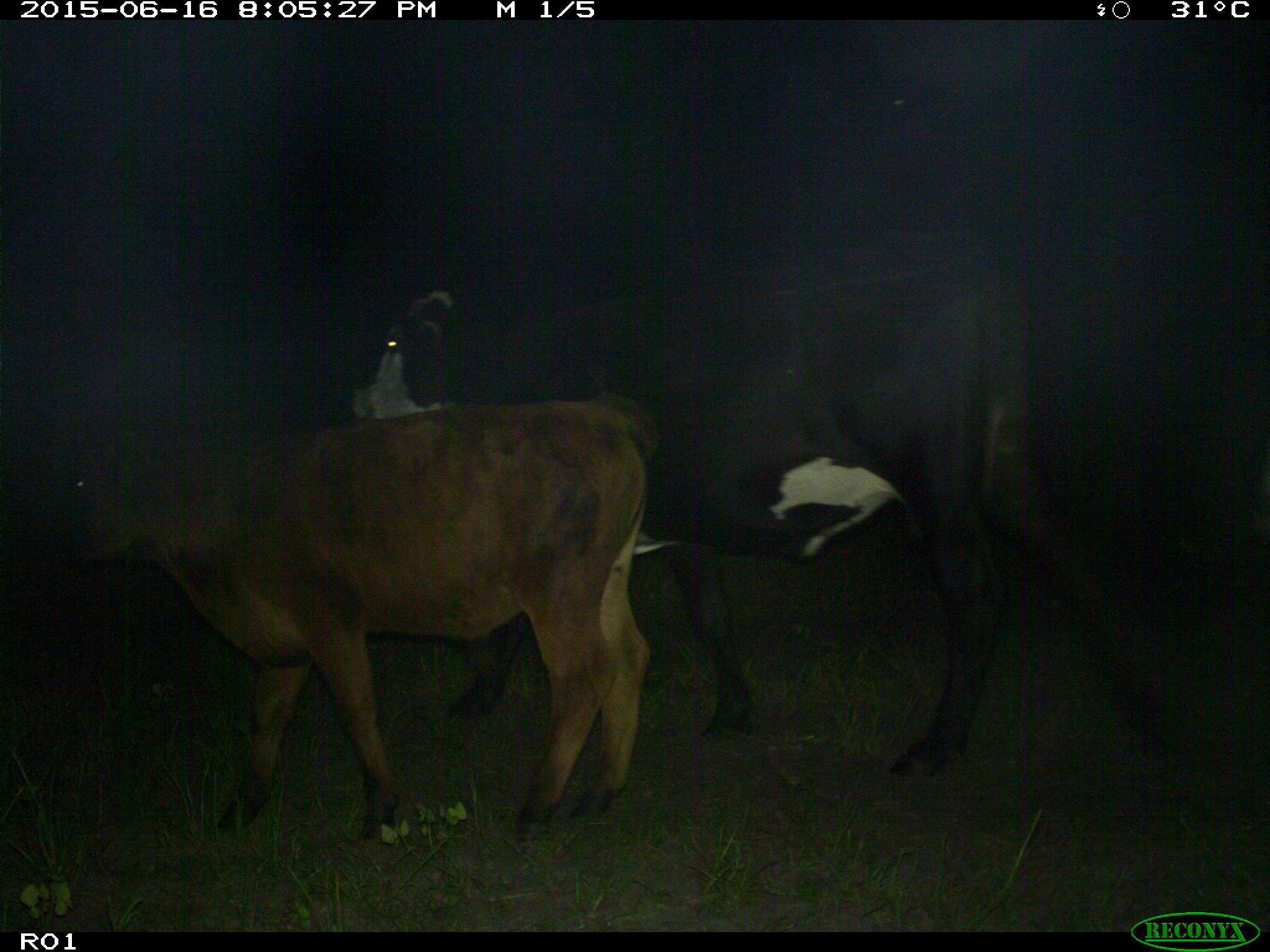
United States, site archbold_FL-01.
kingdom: Animalia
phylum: Chordata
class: Mammalia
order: Artiodactyla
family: Bovidae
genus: Bos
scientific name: Bos taurus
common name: domestic cow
Bos taurus (domestic cow).